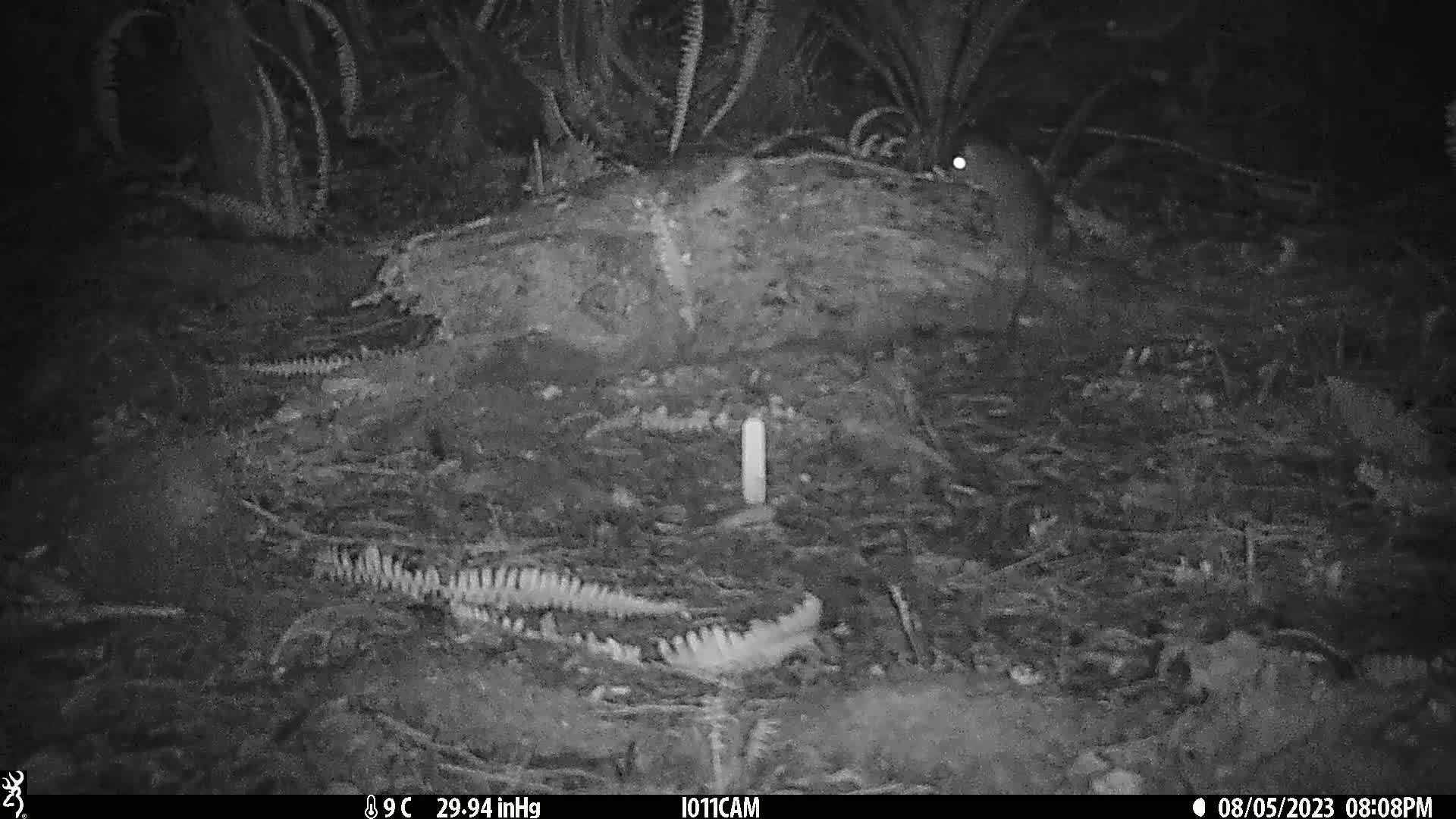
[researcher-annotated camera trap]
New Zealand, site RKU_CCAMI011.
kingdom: Animalia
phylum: Chordata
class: Mammalia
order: Rodentia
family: Muridae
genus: Rattus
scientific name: Rattus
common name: rat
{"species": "rat (Rattus)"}